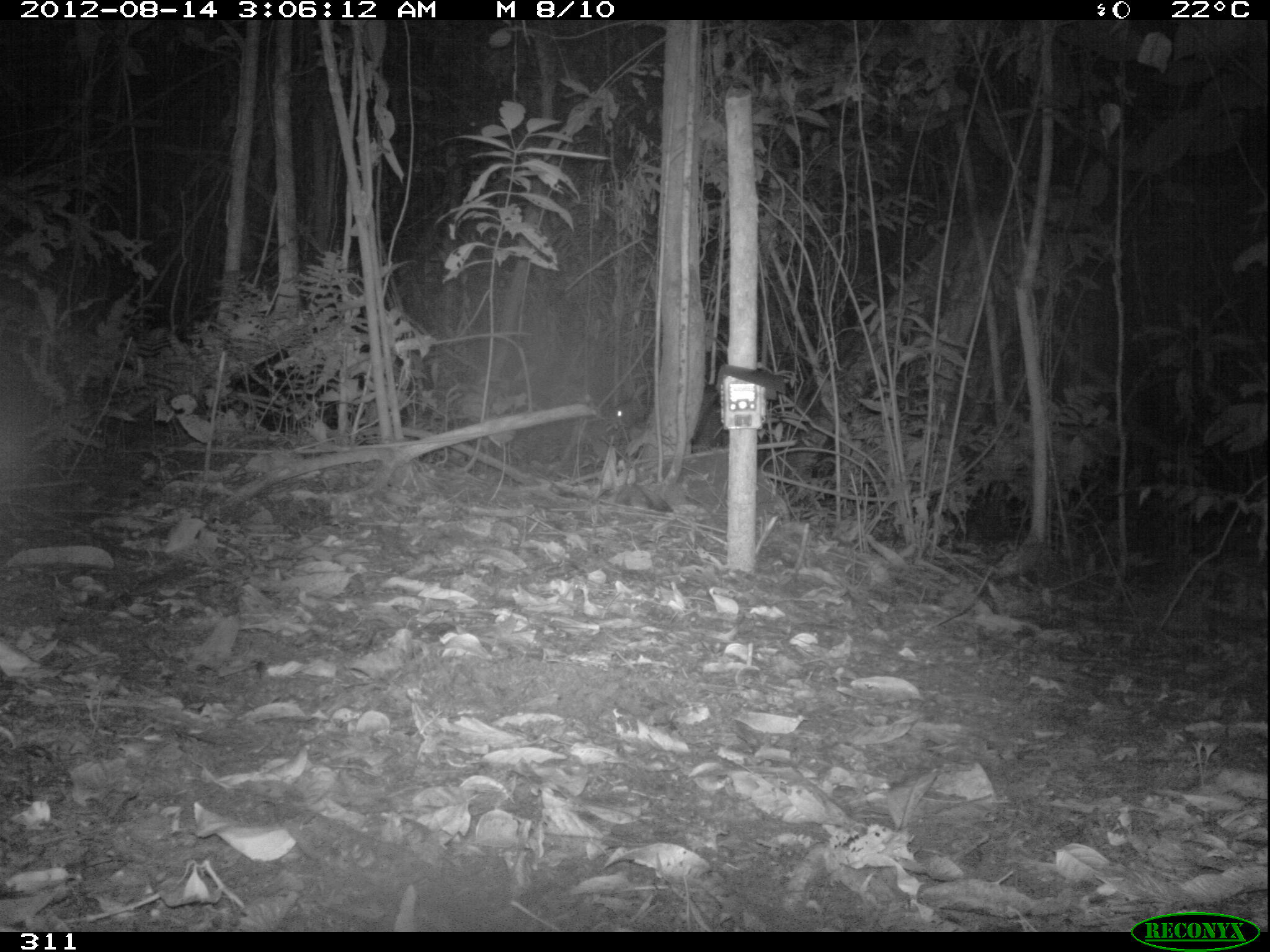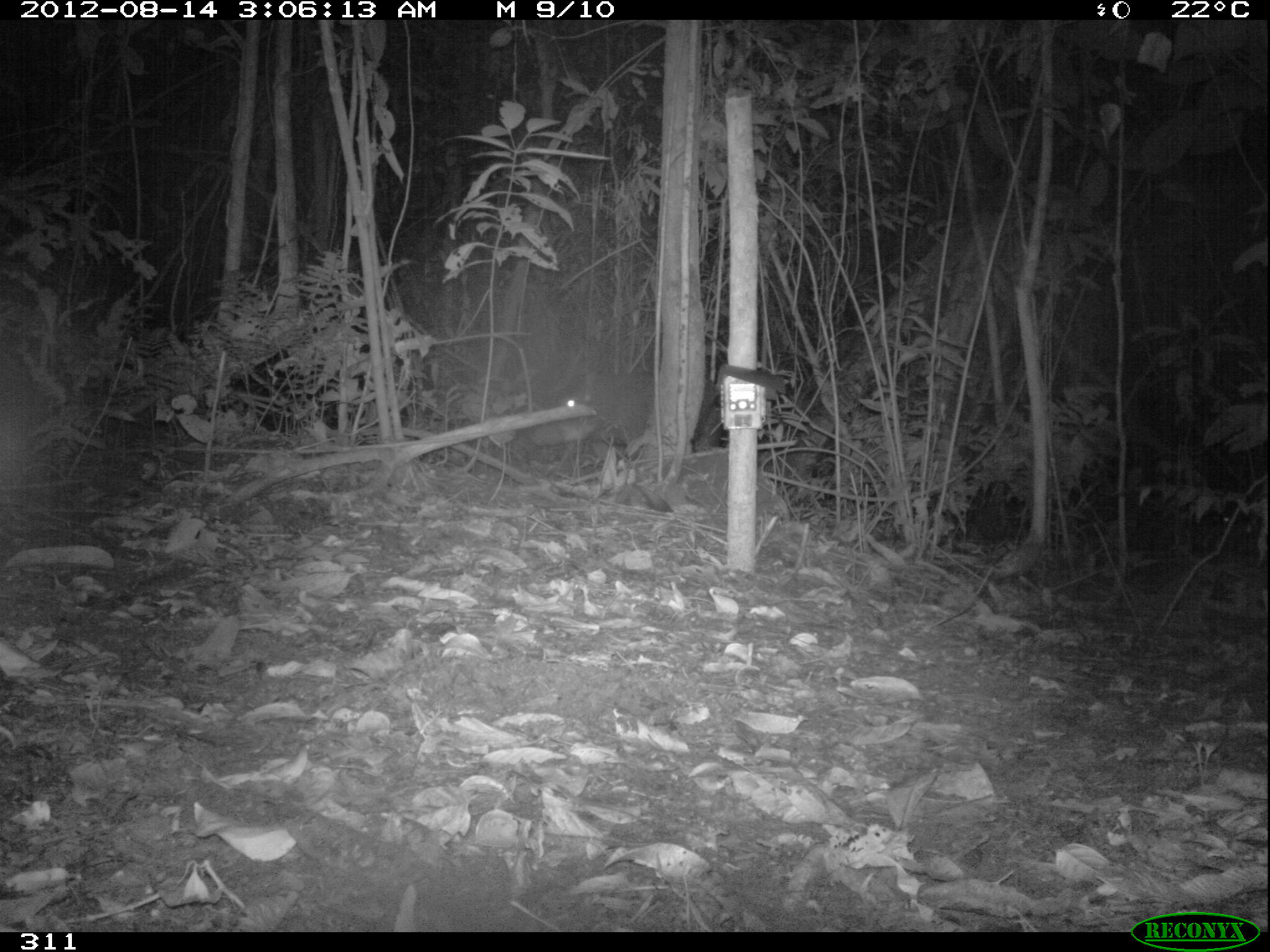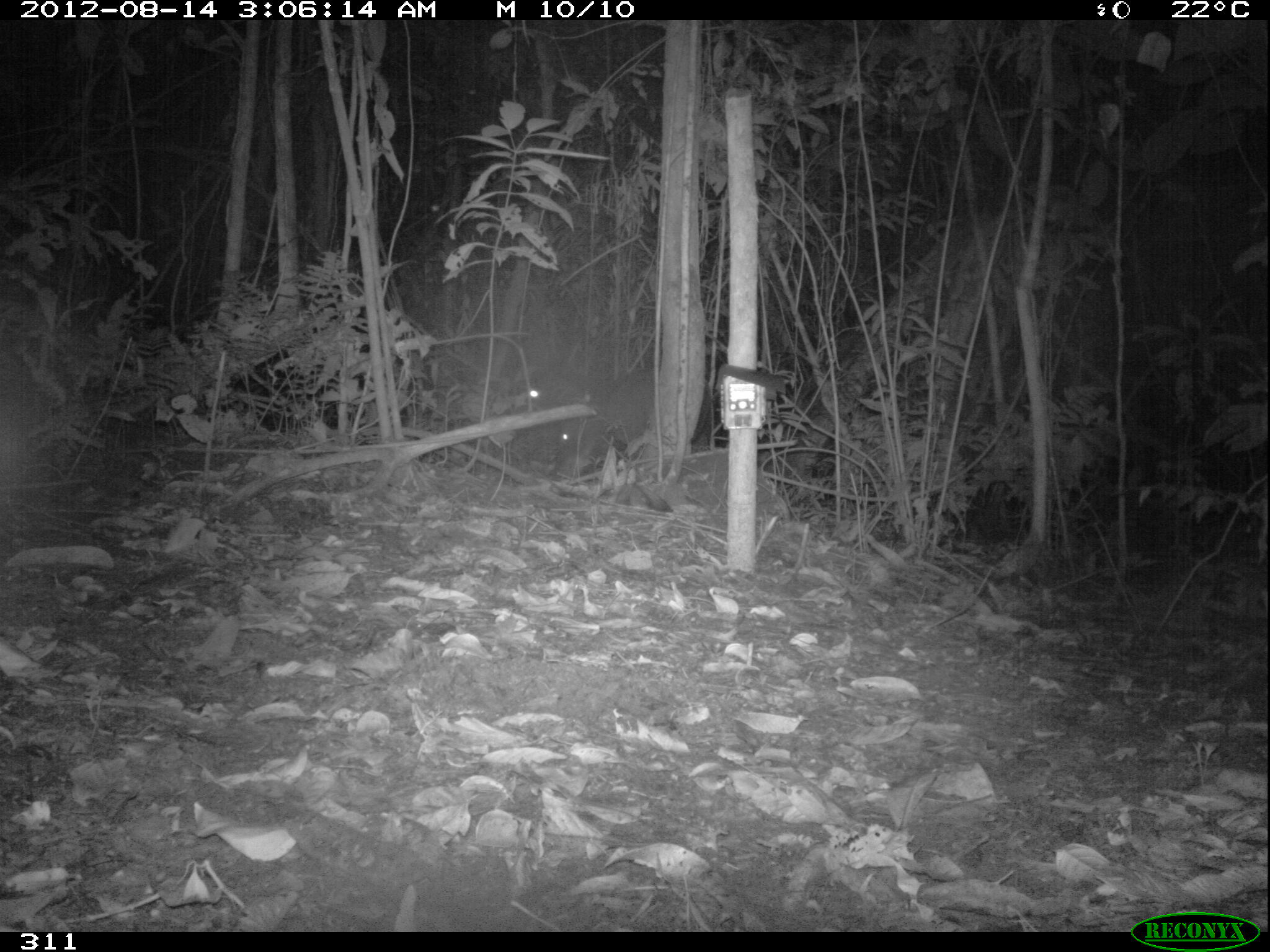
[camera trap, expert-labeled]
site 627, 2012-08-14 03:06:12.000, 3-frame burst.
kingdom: Animalia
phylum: Chordata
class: Mammalia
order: Artiodactyla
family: Tayassuidae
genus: Tayassu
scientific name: Tayassu pecari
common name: white-lipped peccary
Tayassu pecari (white-lipped peccary).